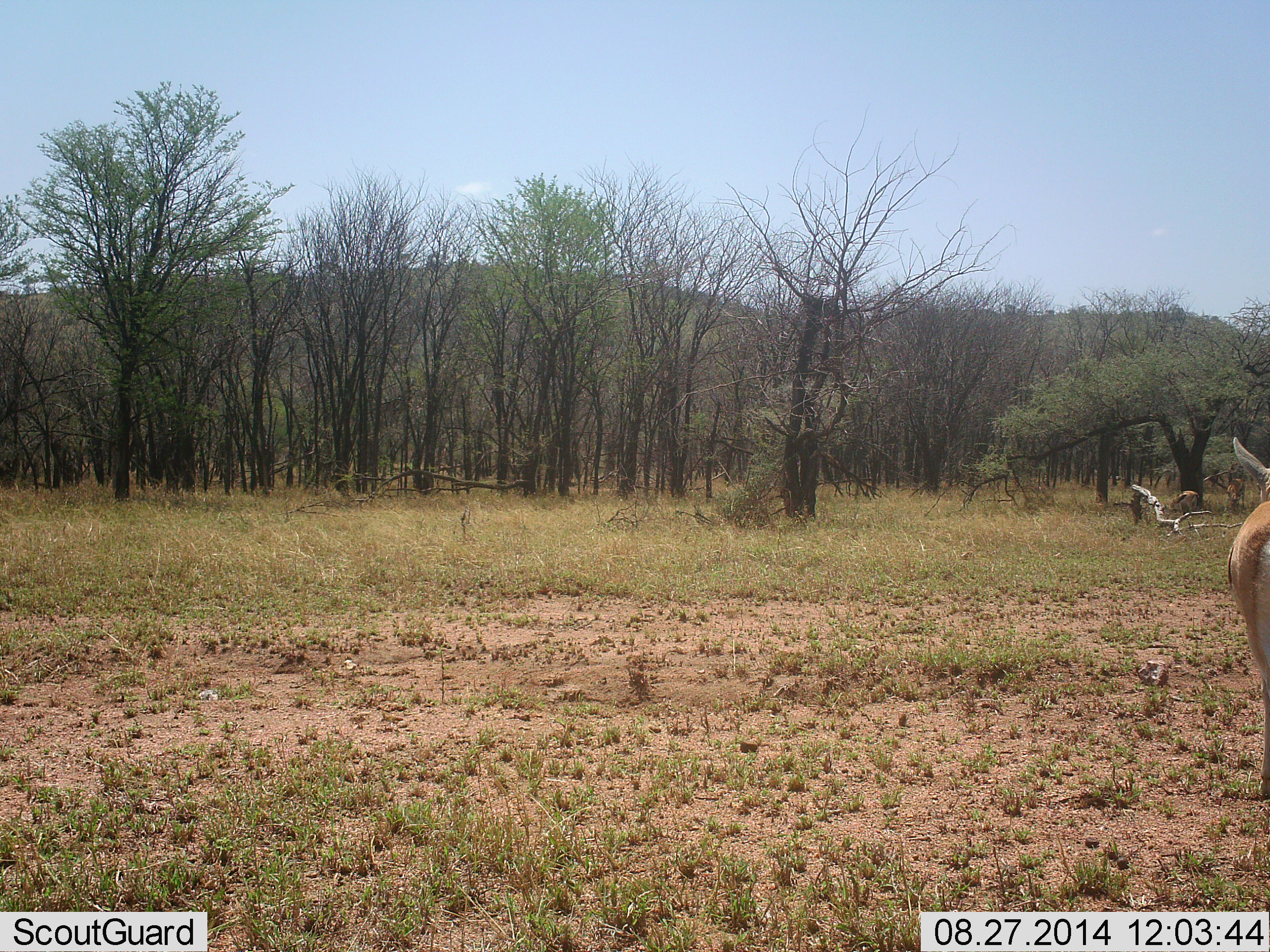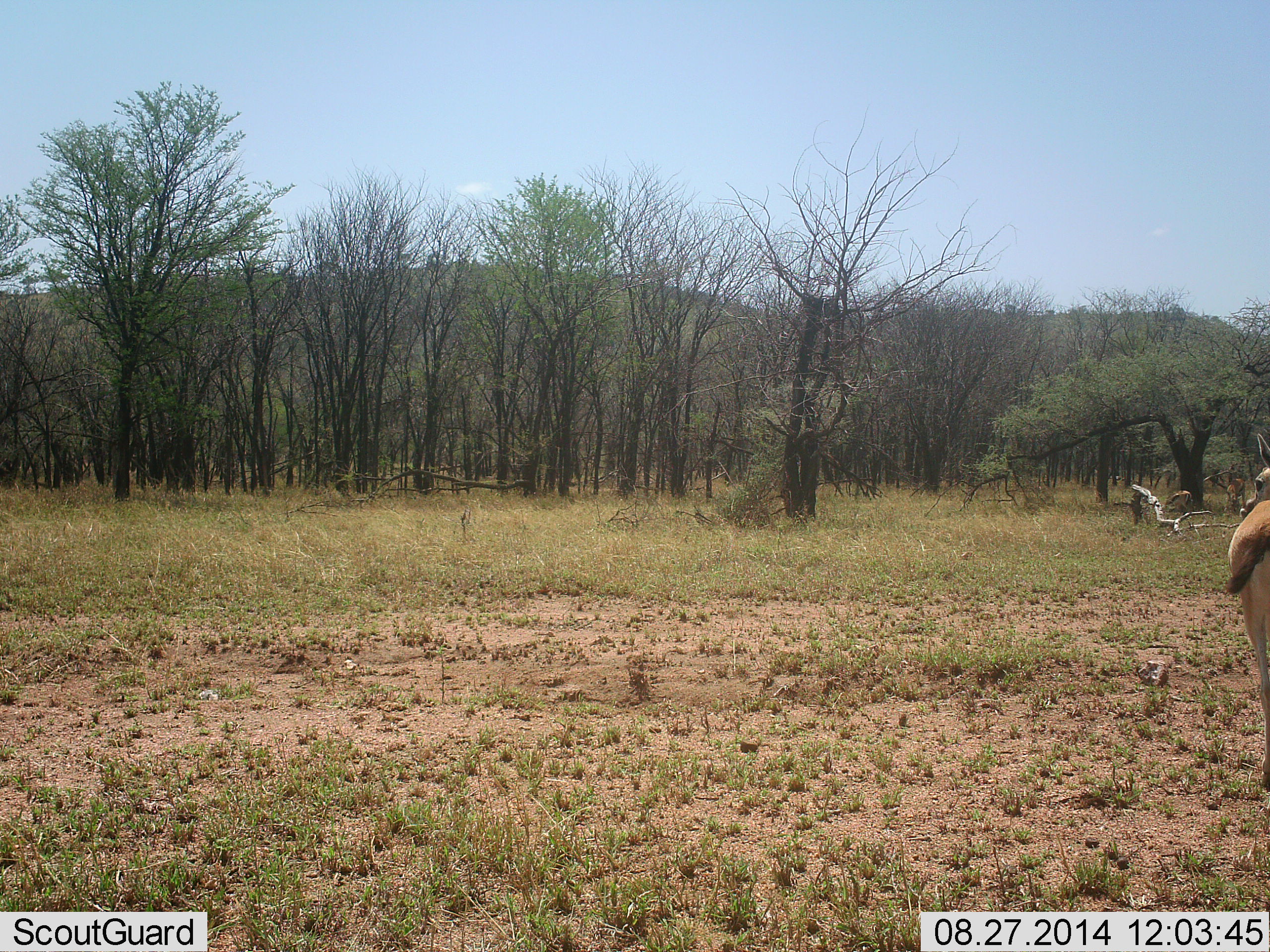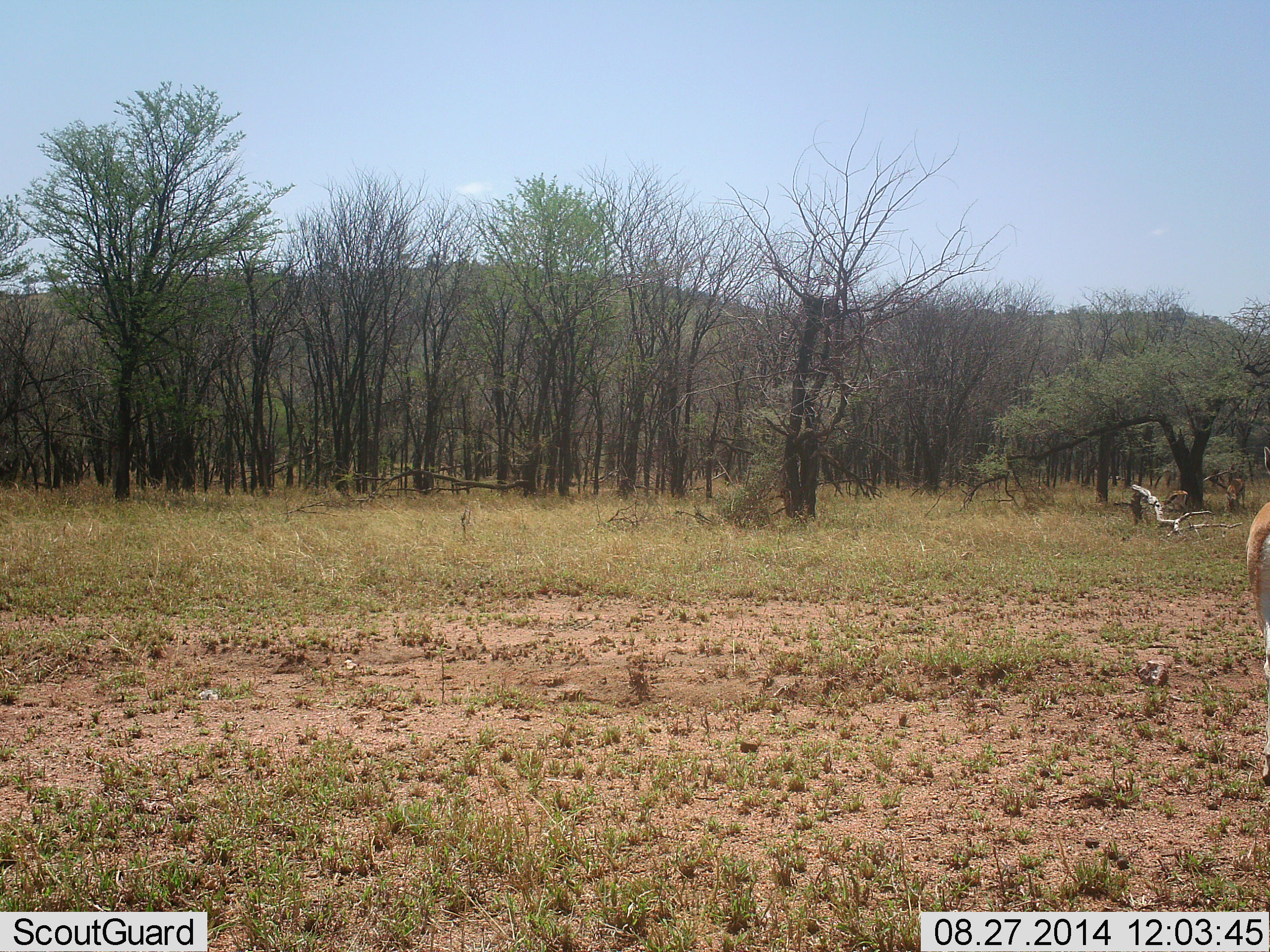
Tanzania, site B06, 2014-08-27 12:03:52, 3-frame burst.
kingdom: Animalia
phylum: Chordata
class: Mammalia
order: Artiodactyla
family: Bovidae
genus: Eudorcas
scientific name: Eudorcas thomsonii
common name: thomson's gazelle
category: gazellethomsons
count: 2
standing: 90%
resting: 0%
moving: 20%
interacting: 0%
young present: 0%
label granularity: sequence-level